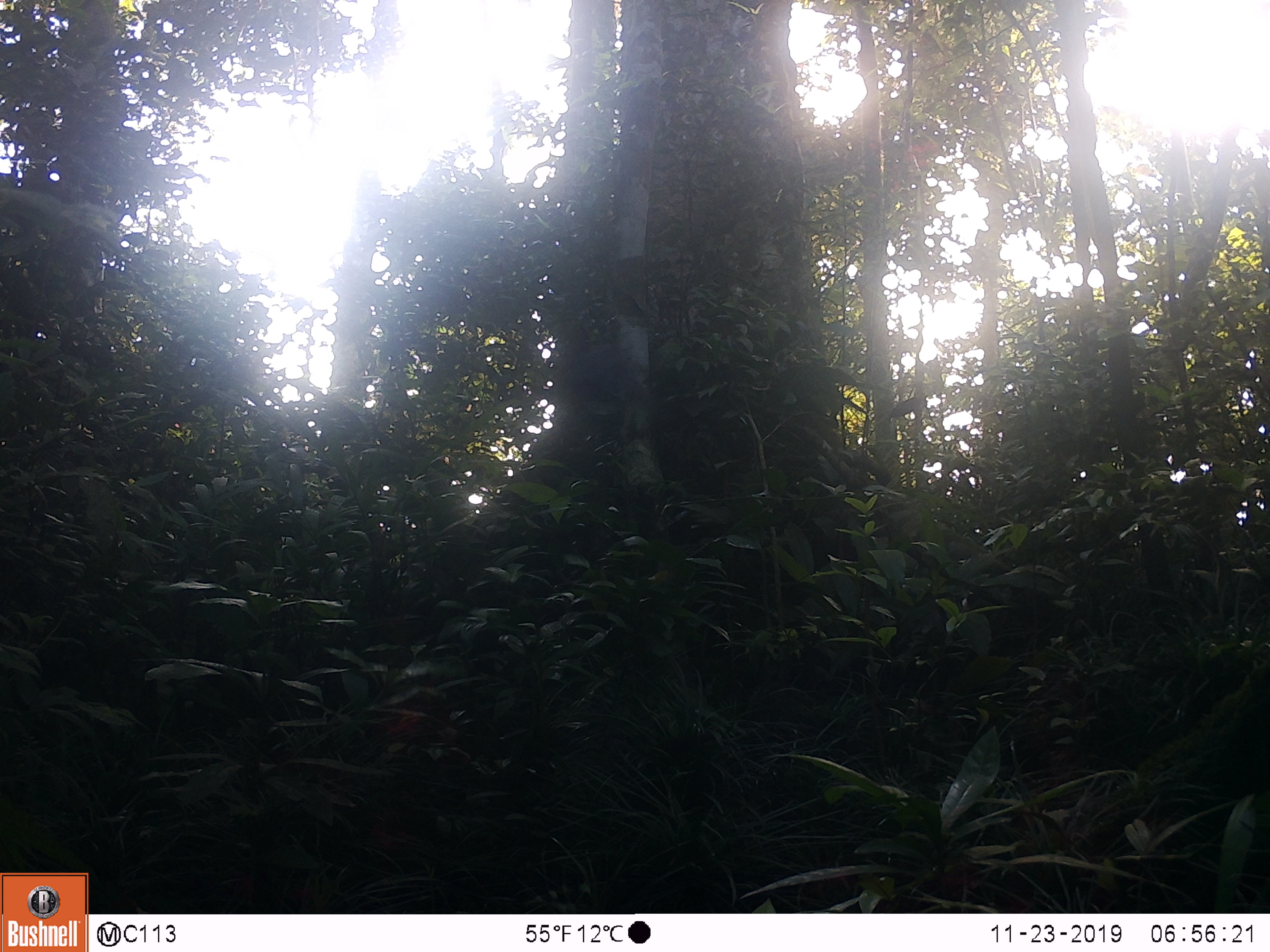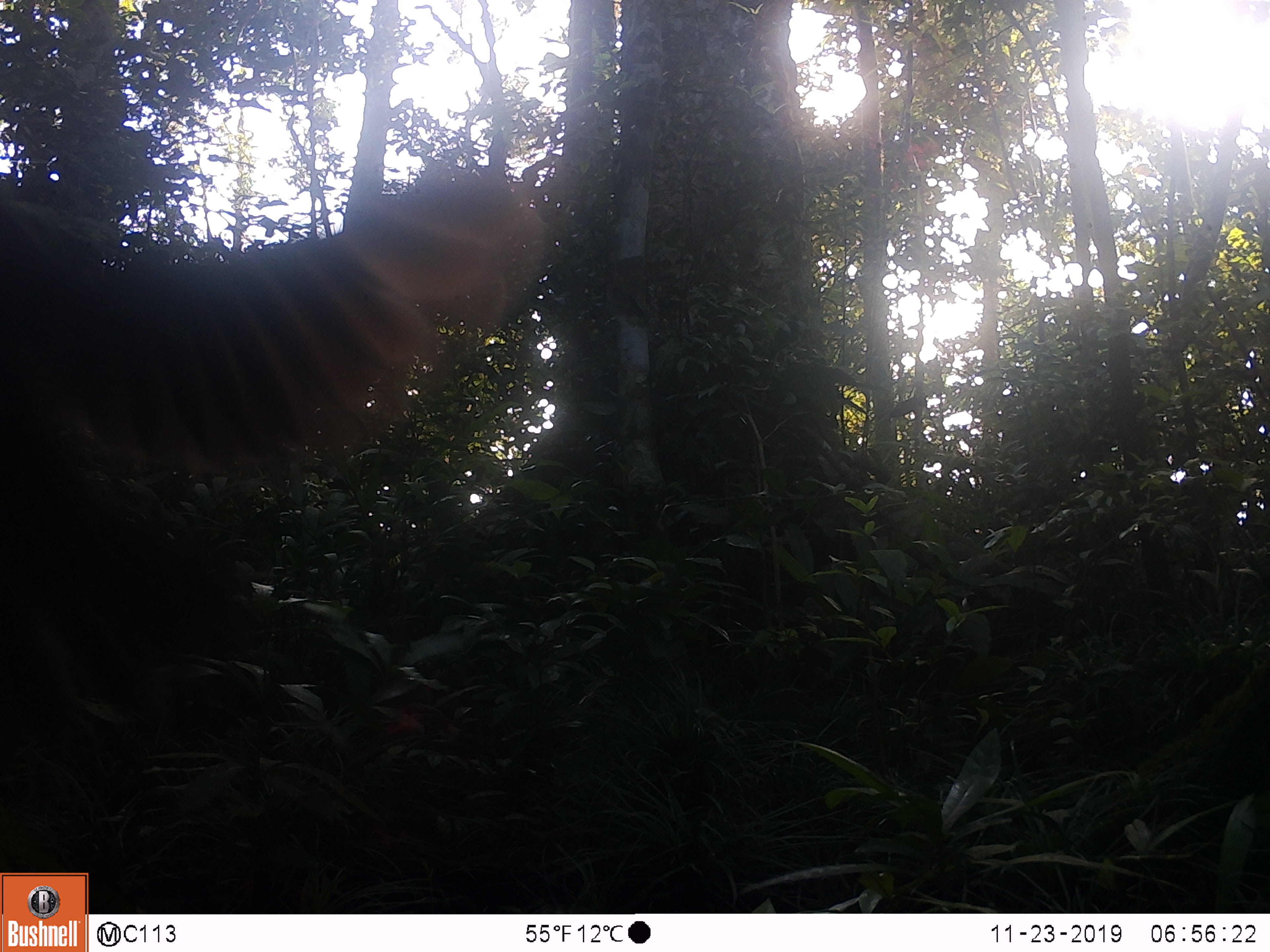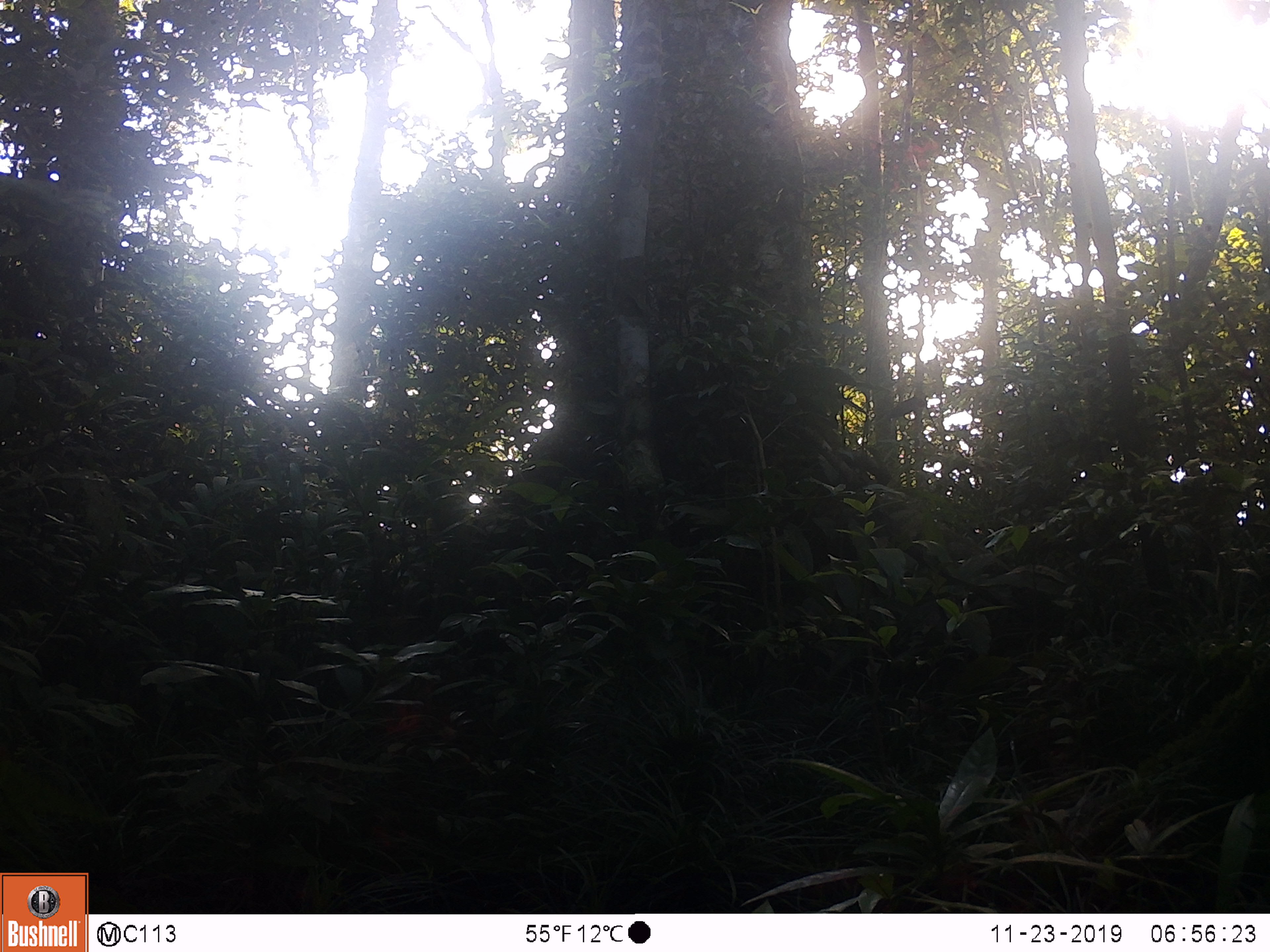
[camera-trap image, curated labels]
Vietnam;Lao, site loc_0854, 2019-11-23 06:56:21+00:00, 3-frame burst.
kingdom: Animalia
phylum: Chordata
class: Aves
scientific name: Aves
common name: bird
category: unidentified bird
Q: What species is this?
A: Unidentified bird (bird) (Aves).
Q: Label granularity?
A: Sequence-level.